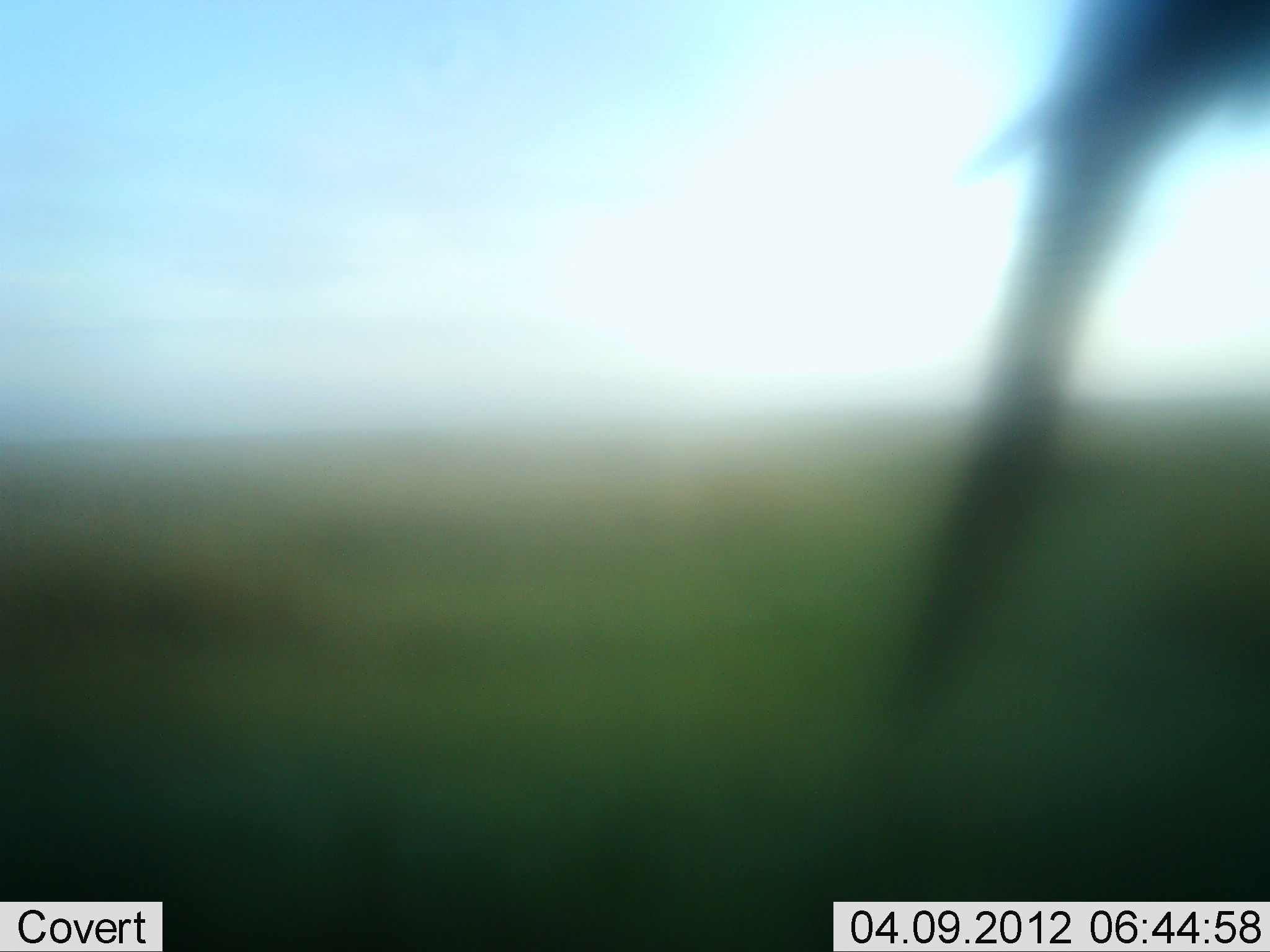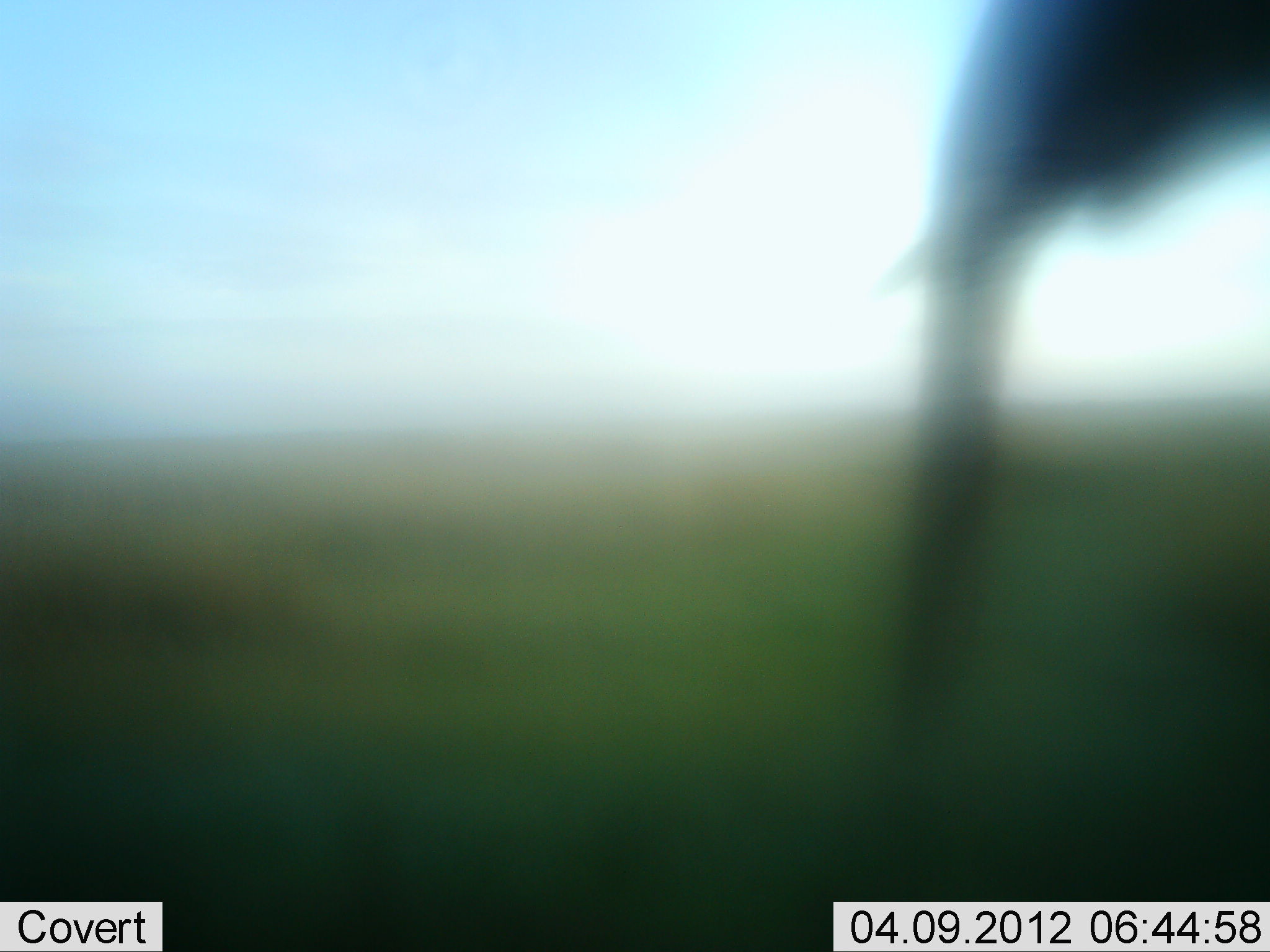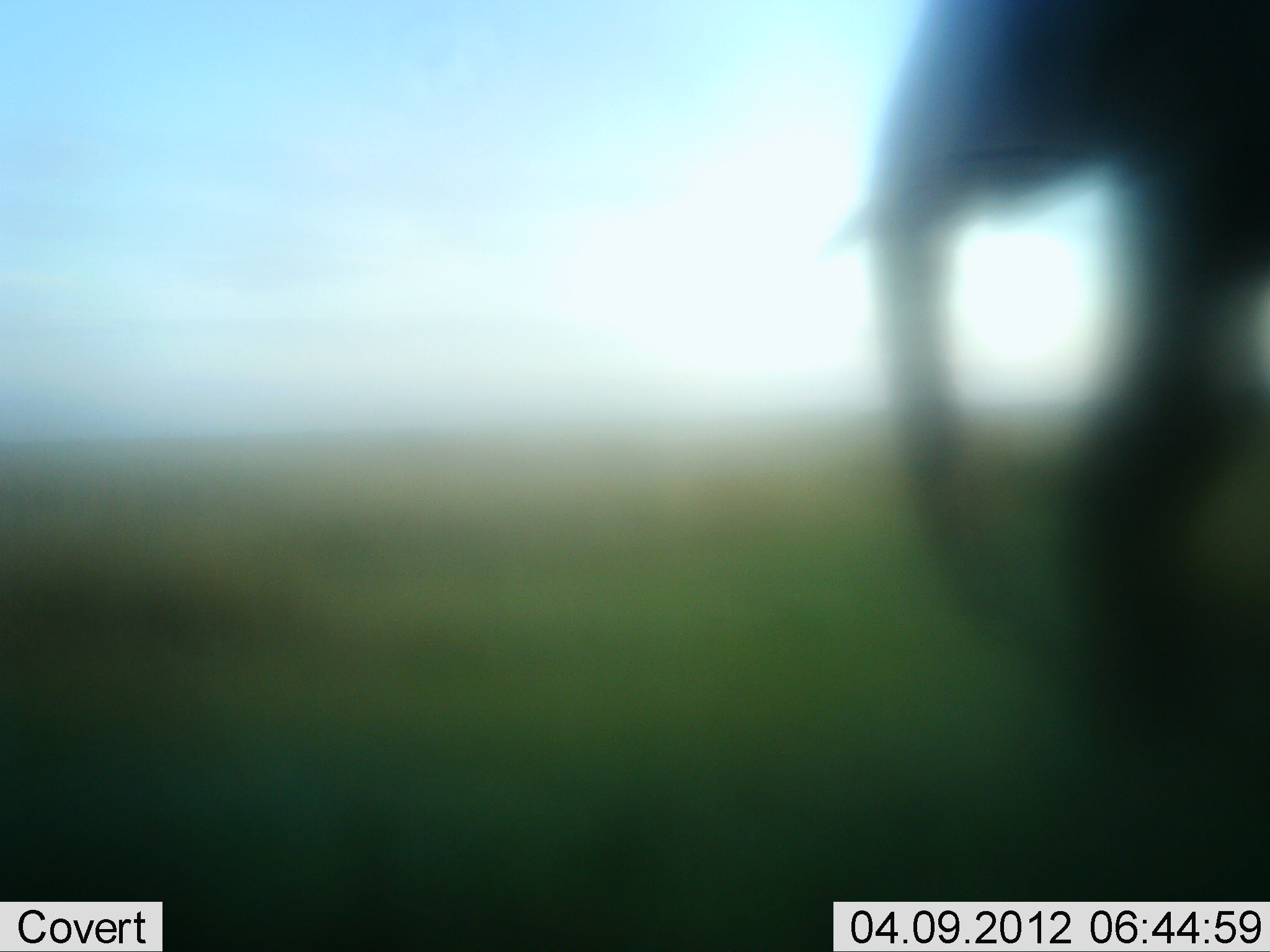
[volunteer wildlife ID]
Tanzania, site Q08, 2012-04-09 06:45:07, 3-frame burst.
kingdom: Animalia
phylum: Chordata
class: Mammalia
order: Proboscidea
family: Elephantidae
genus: Loxodonta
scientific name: Loxodonta africana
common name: african bush elephant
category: elephant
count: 1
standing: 0%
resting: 0%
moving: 93%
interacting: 0%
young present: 0%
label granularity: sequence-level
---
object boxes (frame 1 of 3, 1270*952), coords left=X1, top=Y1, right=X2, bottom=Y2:
animal: left=835, top=0, right=1268, bottom=868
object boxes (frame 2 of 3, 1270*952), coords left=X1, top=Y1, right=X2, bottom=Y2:
animal: left=857, top=0, right=1270, bottom=901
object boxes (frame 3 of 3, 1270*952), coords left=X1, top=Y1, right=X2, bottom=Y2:
animal: left=827, top=0, right=1269, bottom=877